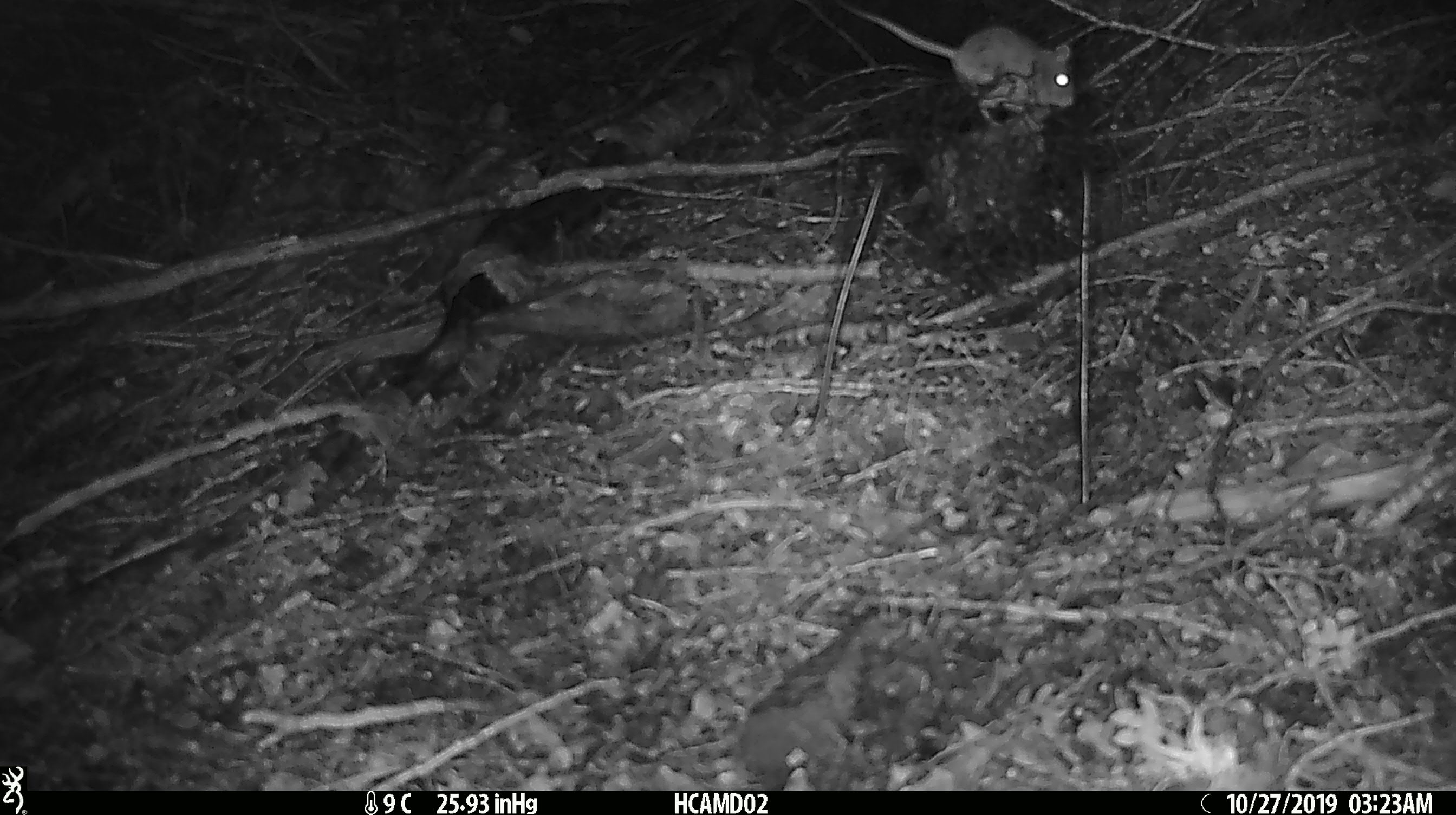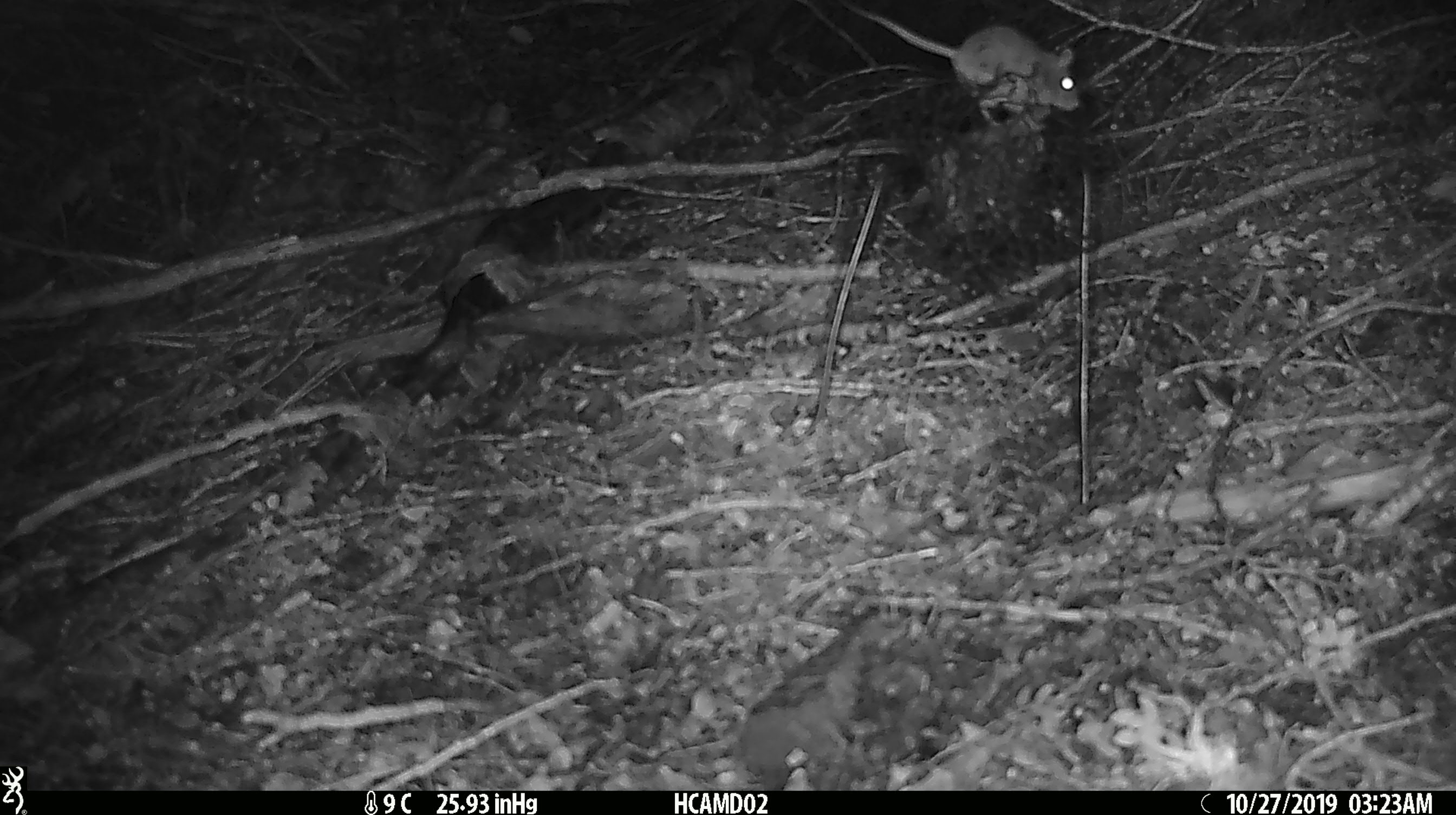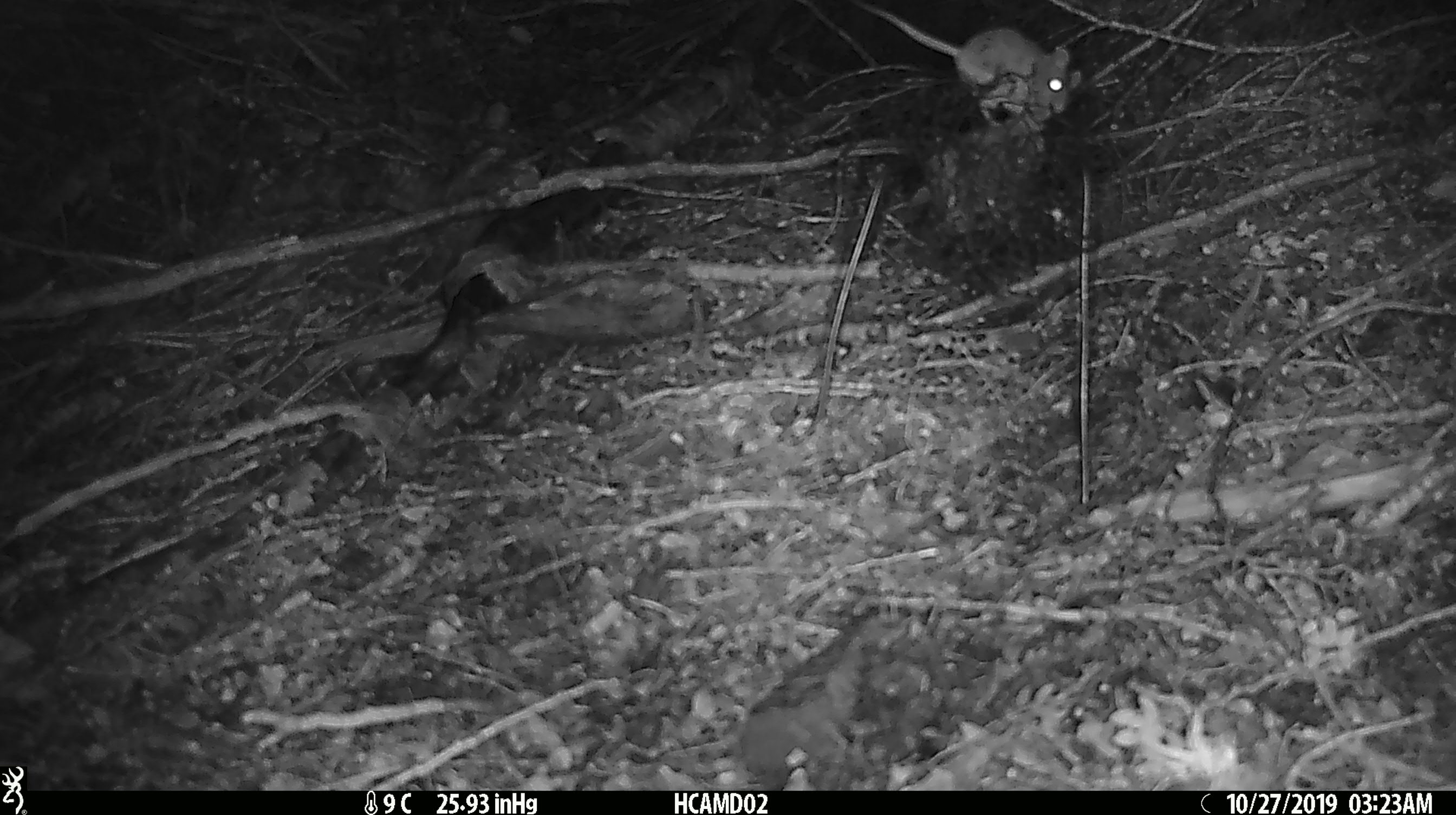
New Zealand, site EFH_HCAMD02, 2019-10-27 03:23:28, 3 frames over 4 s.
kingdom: Animalia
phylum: Chordata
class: Mammalia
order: Rodentia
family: Muridae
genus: Mus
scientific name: Mus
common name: mouse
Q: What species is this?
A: Mouse (Mus).